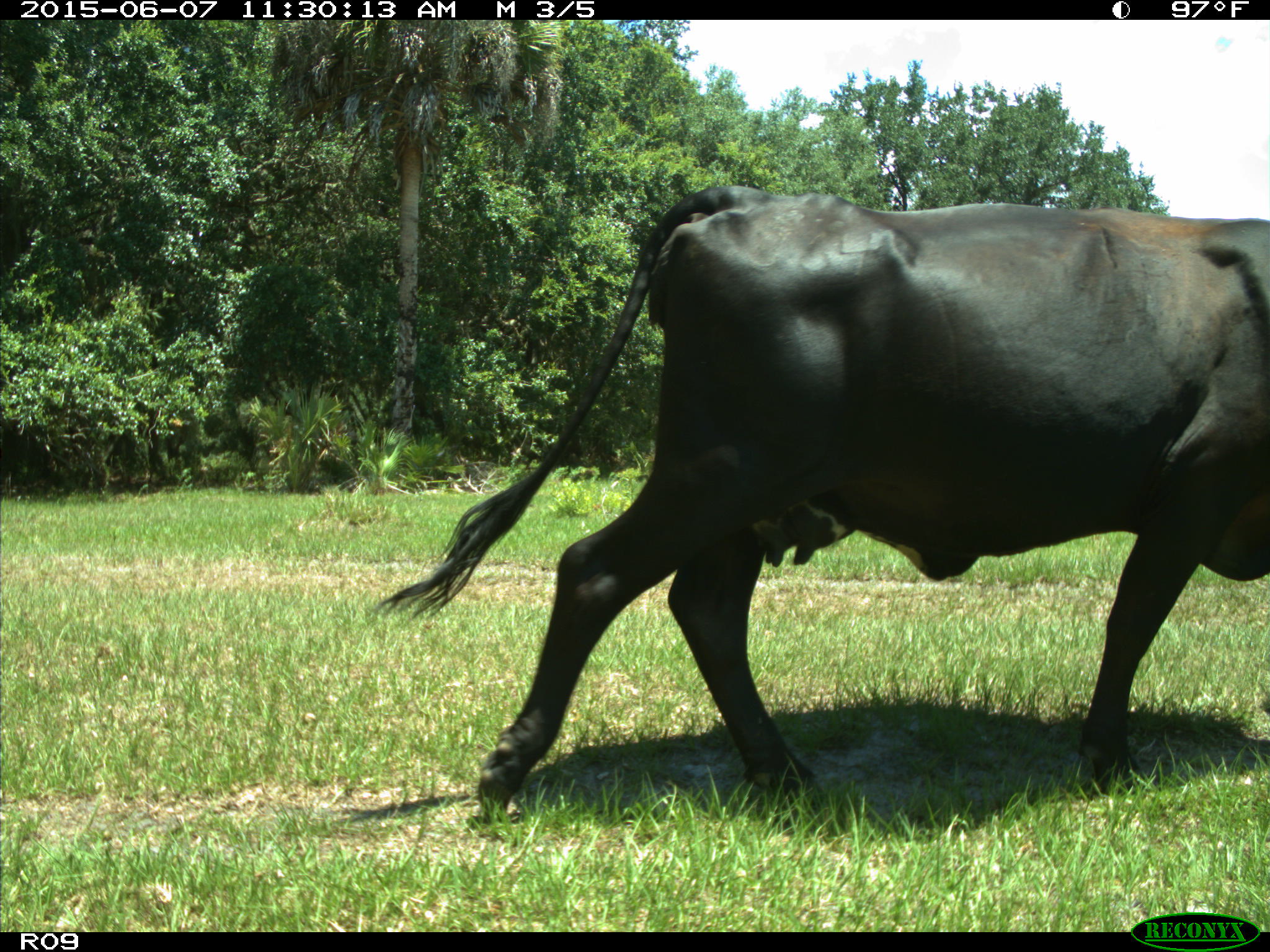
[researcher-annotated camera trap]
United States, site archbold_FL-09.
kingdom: Animalia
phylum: Chordata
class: Mammalia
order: Artiodactyla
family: Bovidae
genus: Bos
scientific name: Bos taurus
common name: domestic cow